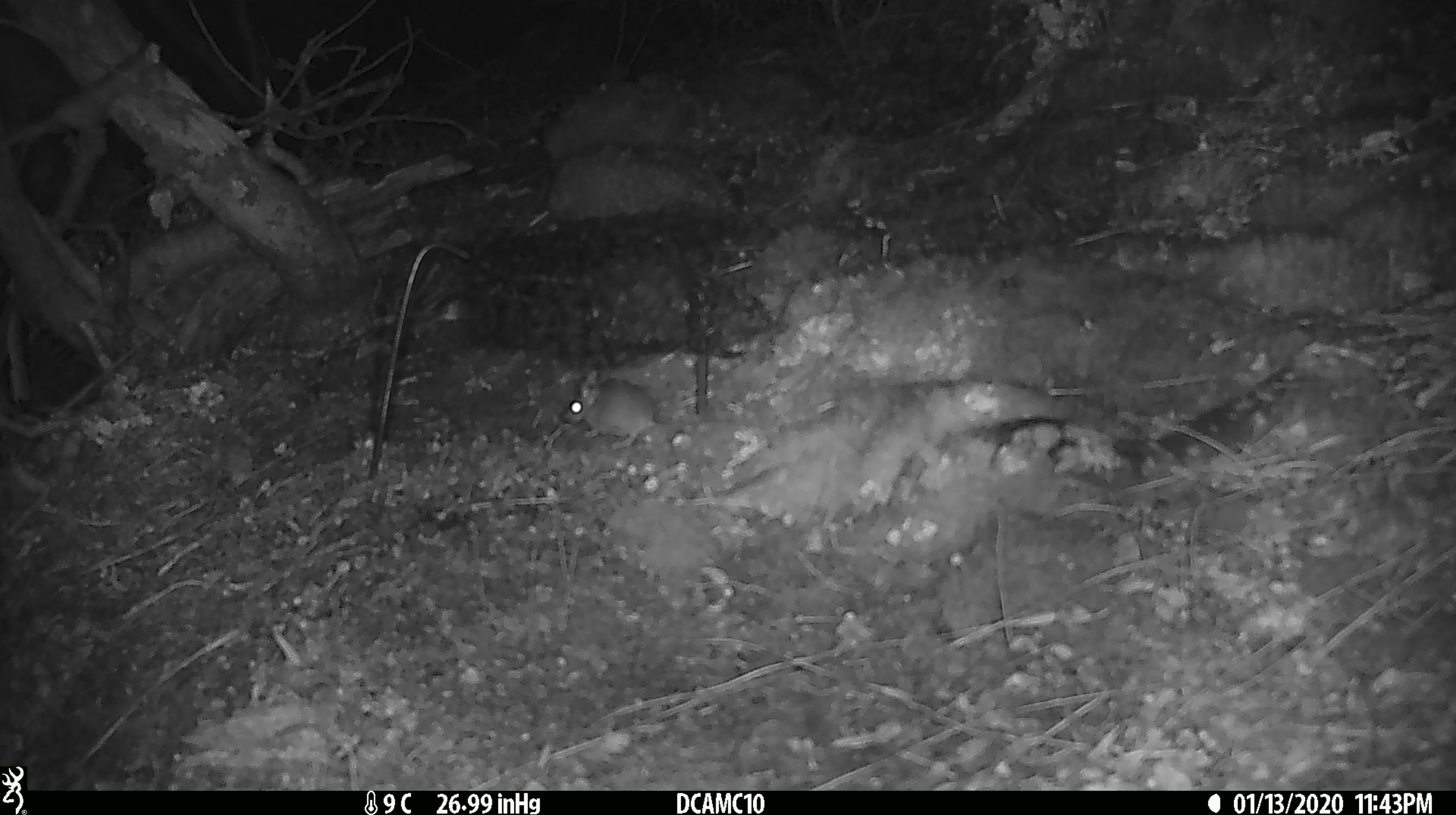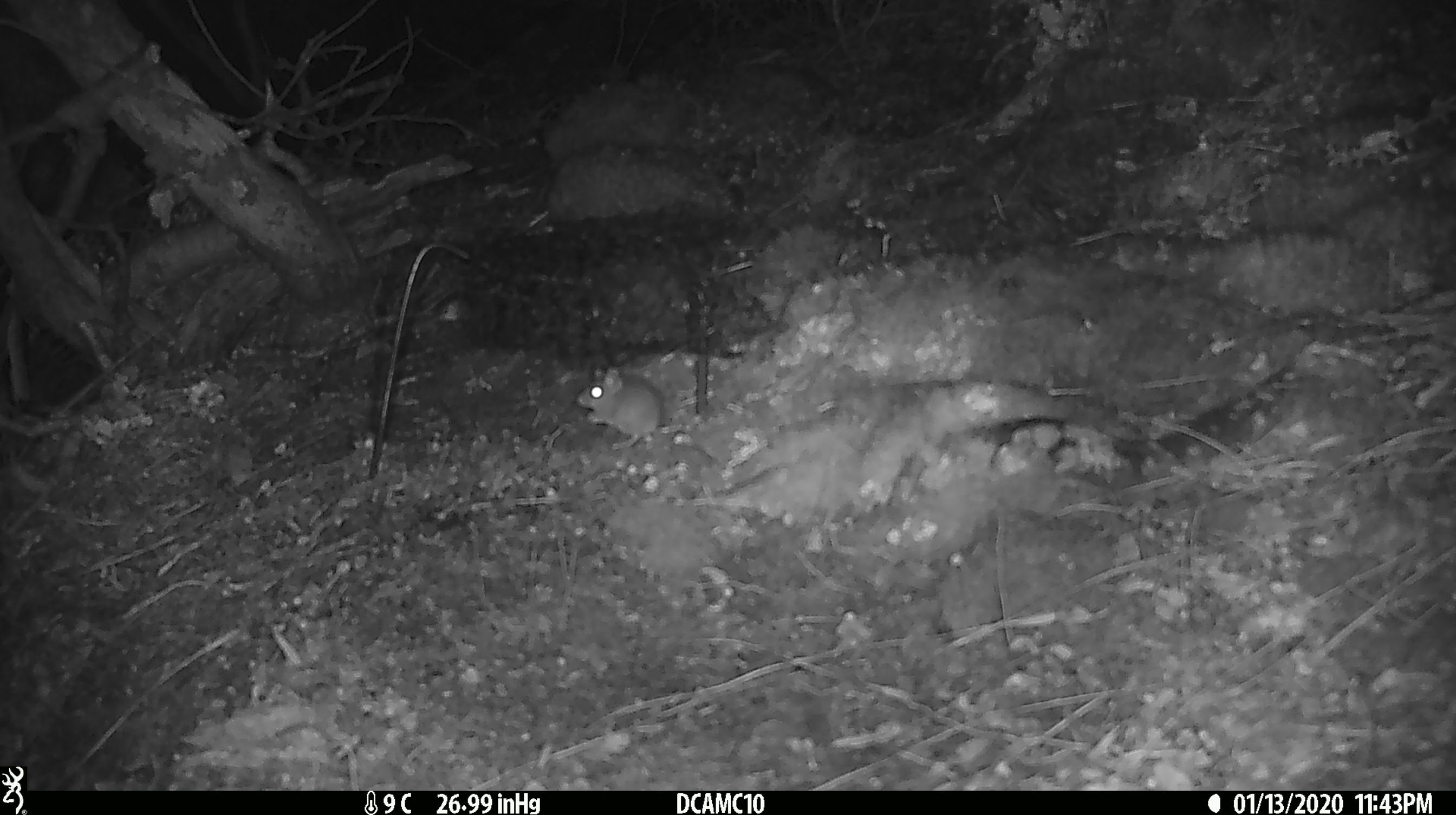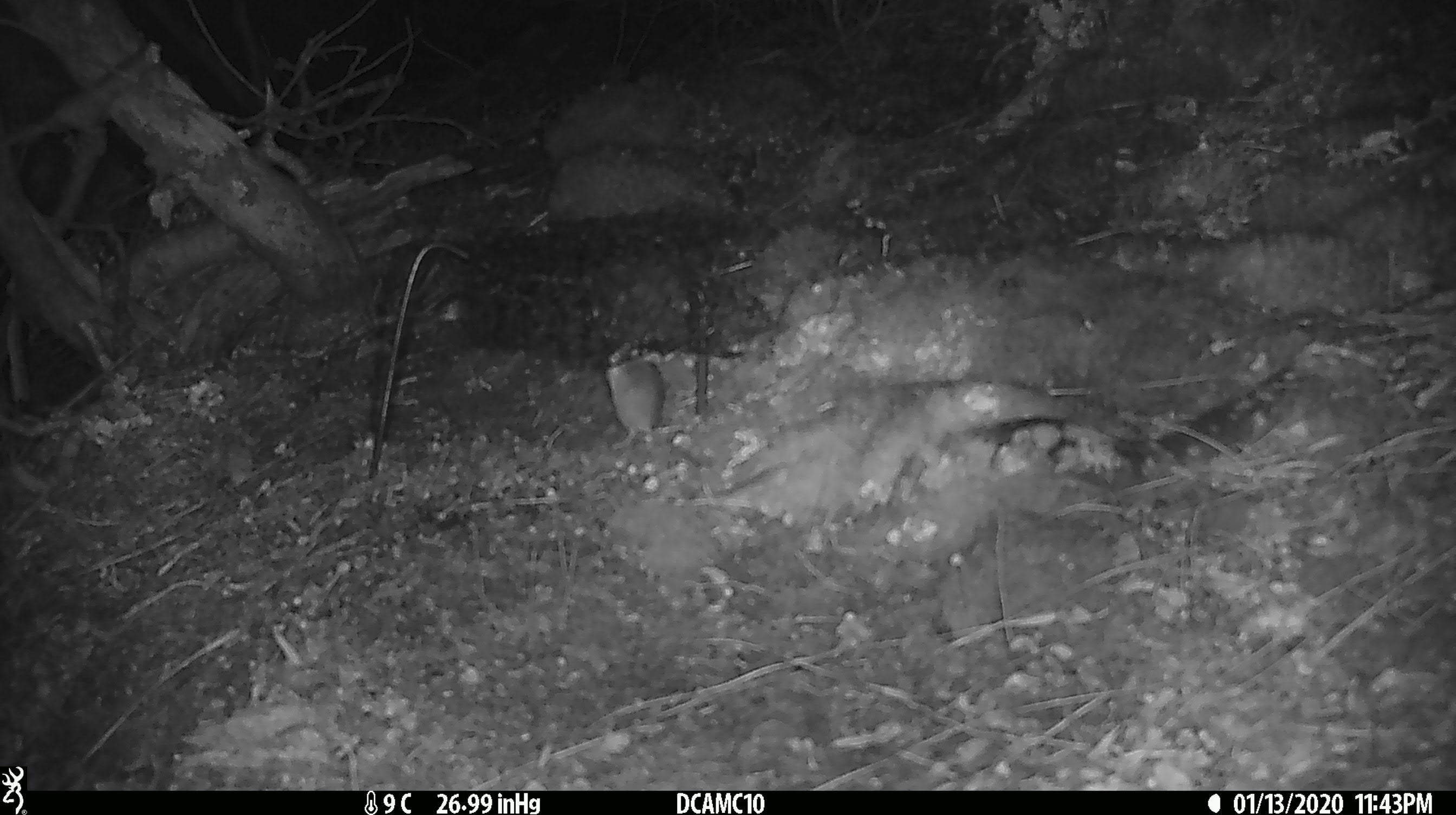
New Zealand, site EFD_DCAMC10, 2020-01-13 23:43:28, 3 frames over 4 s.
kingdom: Animalia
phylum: Chordata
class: Mammalia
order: Rodentia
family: Muridae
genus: Mus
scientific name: Mus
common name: mouse